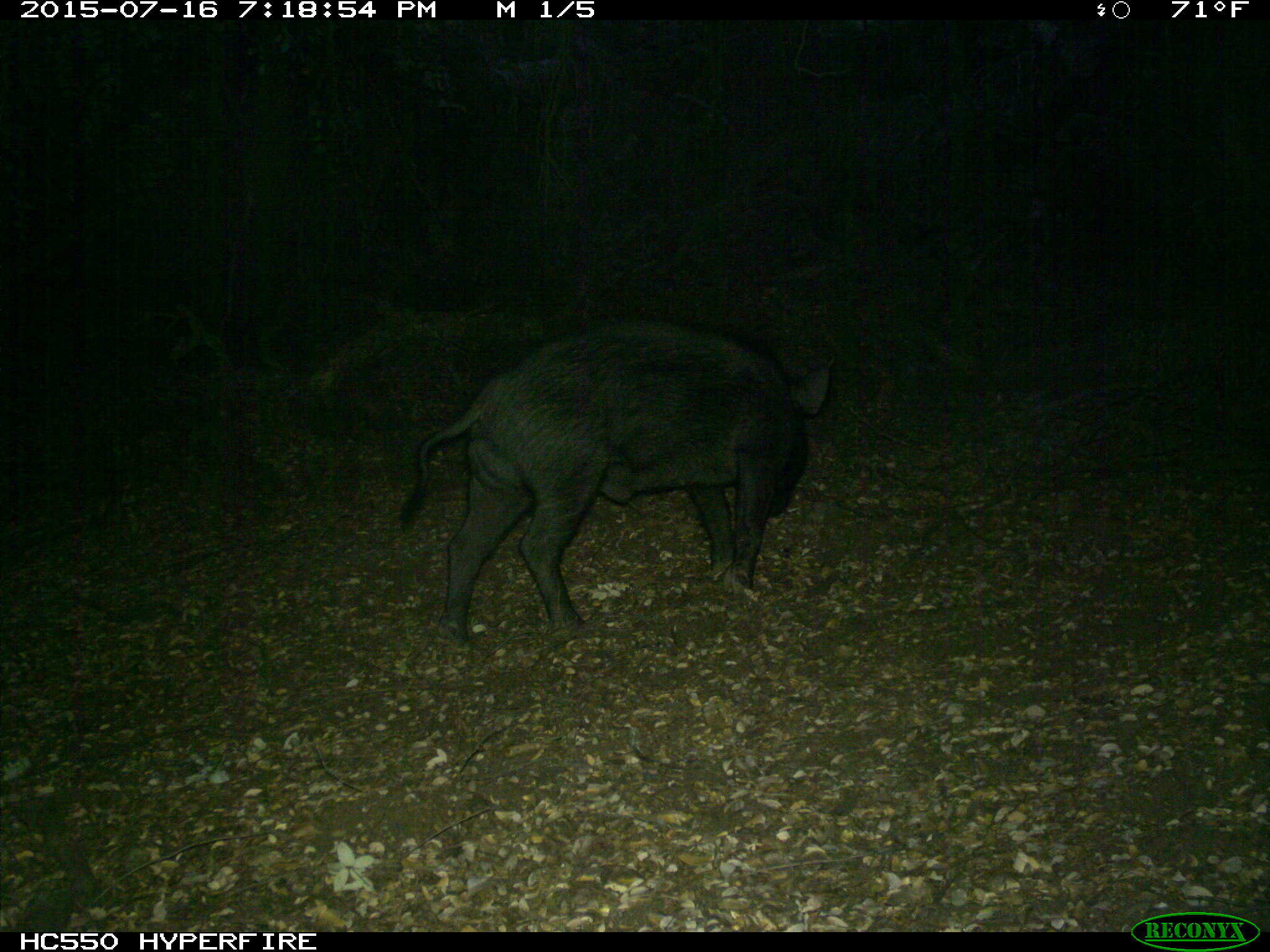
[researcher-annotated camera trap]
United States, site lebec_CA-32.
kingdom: Animalia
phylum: Chordata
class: Mammalia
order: Artiodactyla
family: Suidae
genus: Sus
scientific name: Sus scrofa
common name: wild boar